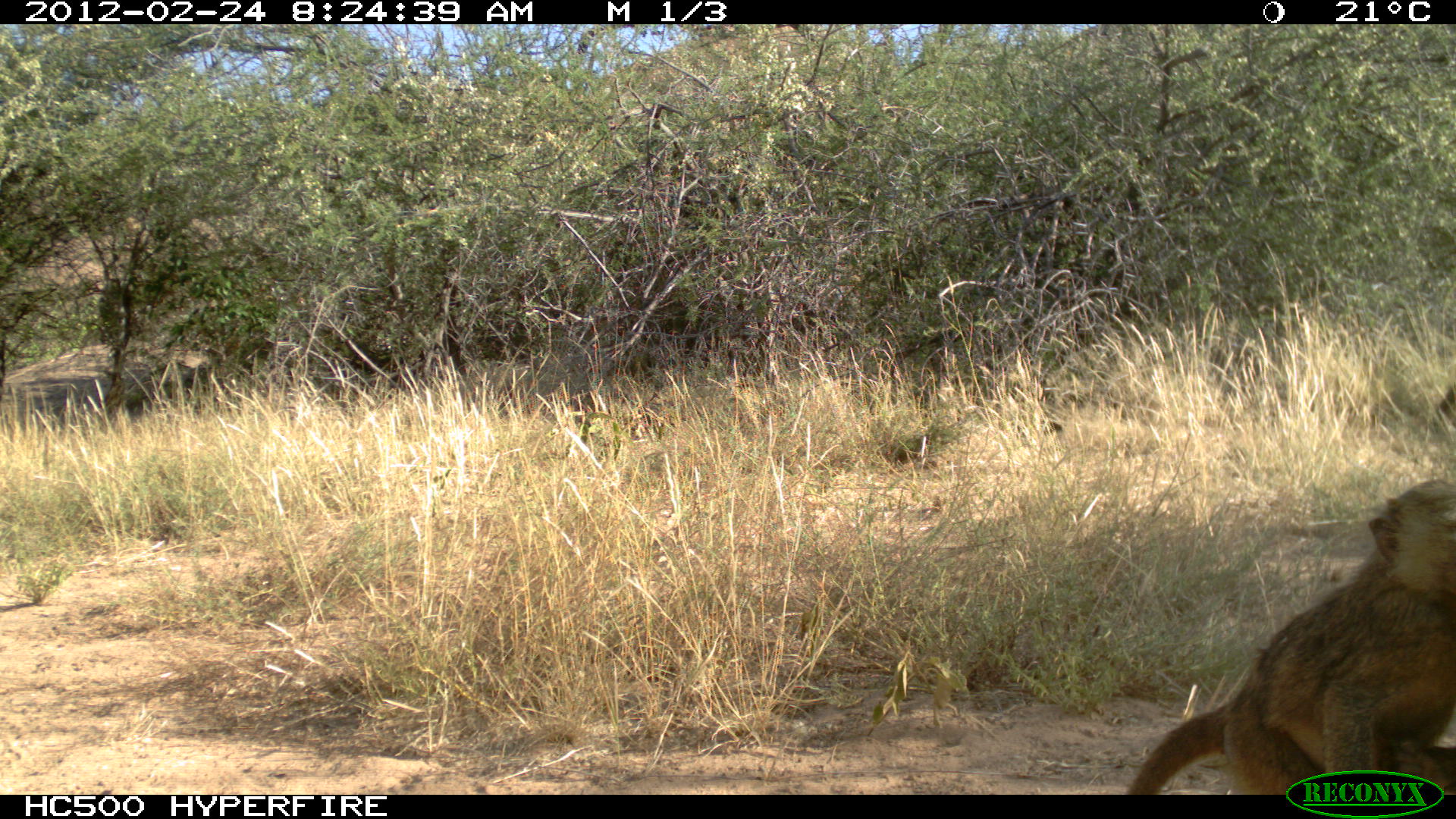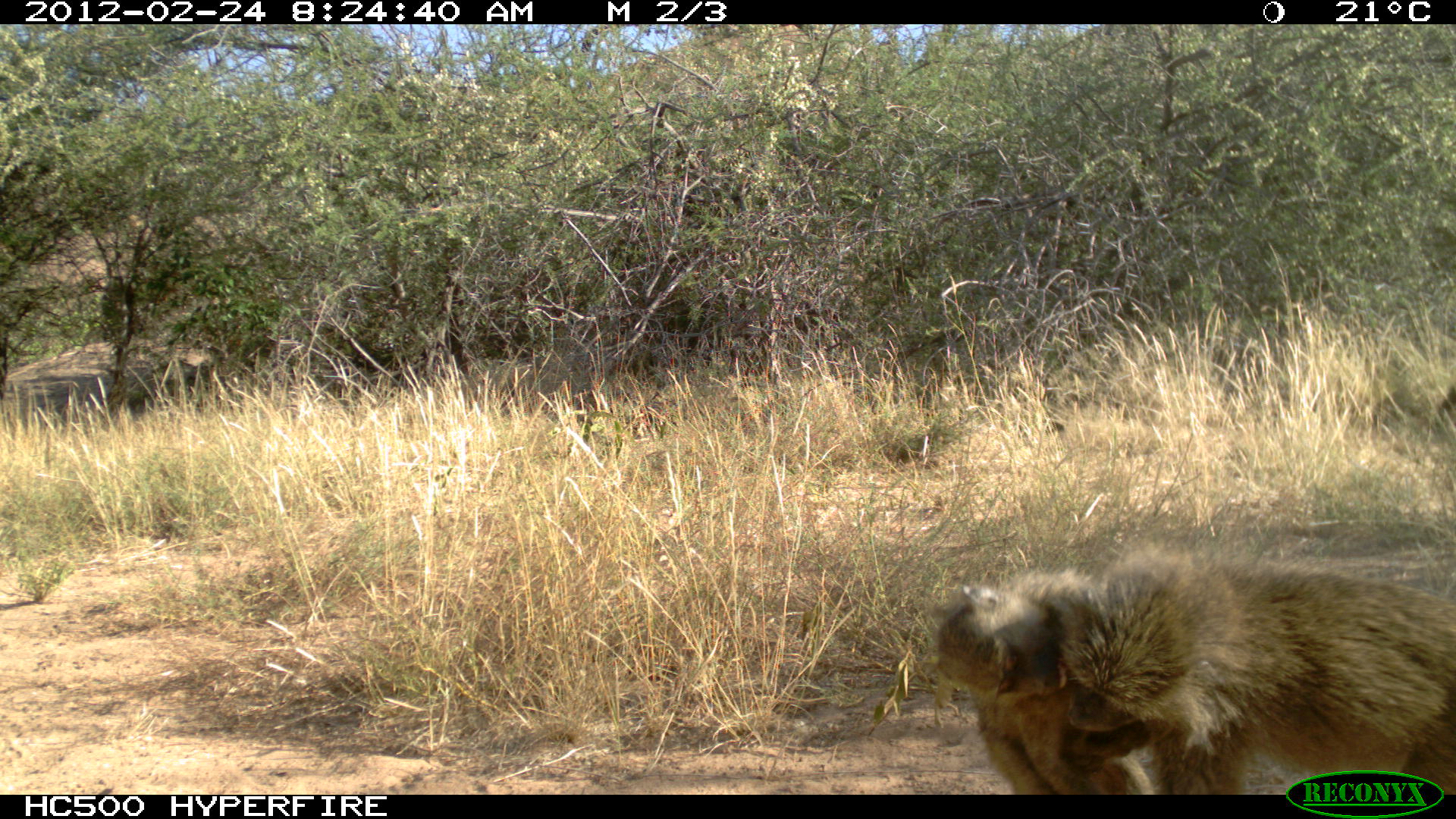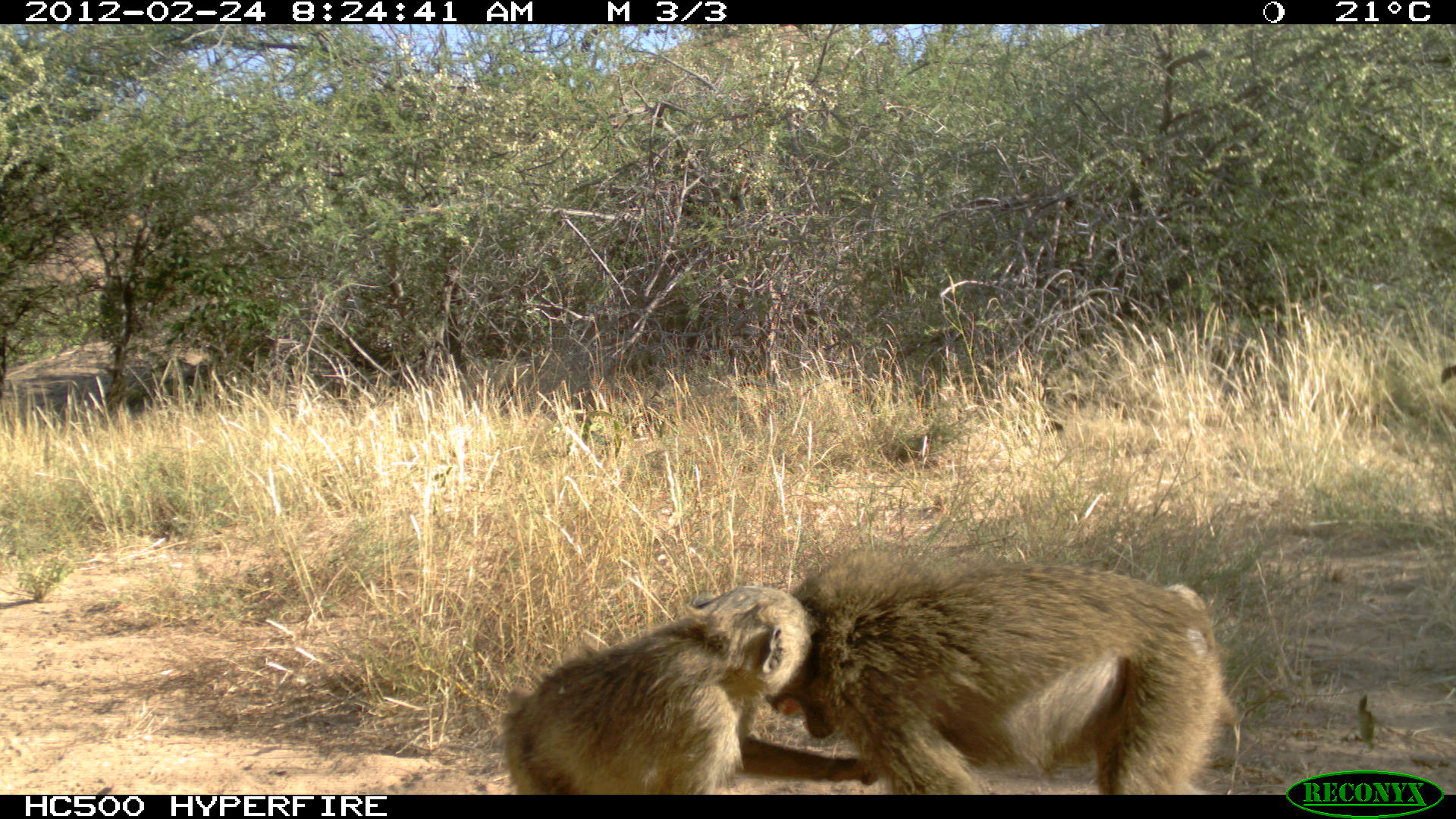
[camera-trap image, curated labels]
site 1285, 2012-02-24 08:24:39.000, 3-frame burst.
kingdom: Animalia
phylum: Chordata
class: Mammalia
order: Primates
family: Cercopithecidae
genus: Papio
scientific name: Papio anubis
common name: olive baboon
Papio anubis (olive baboon), count 1.